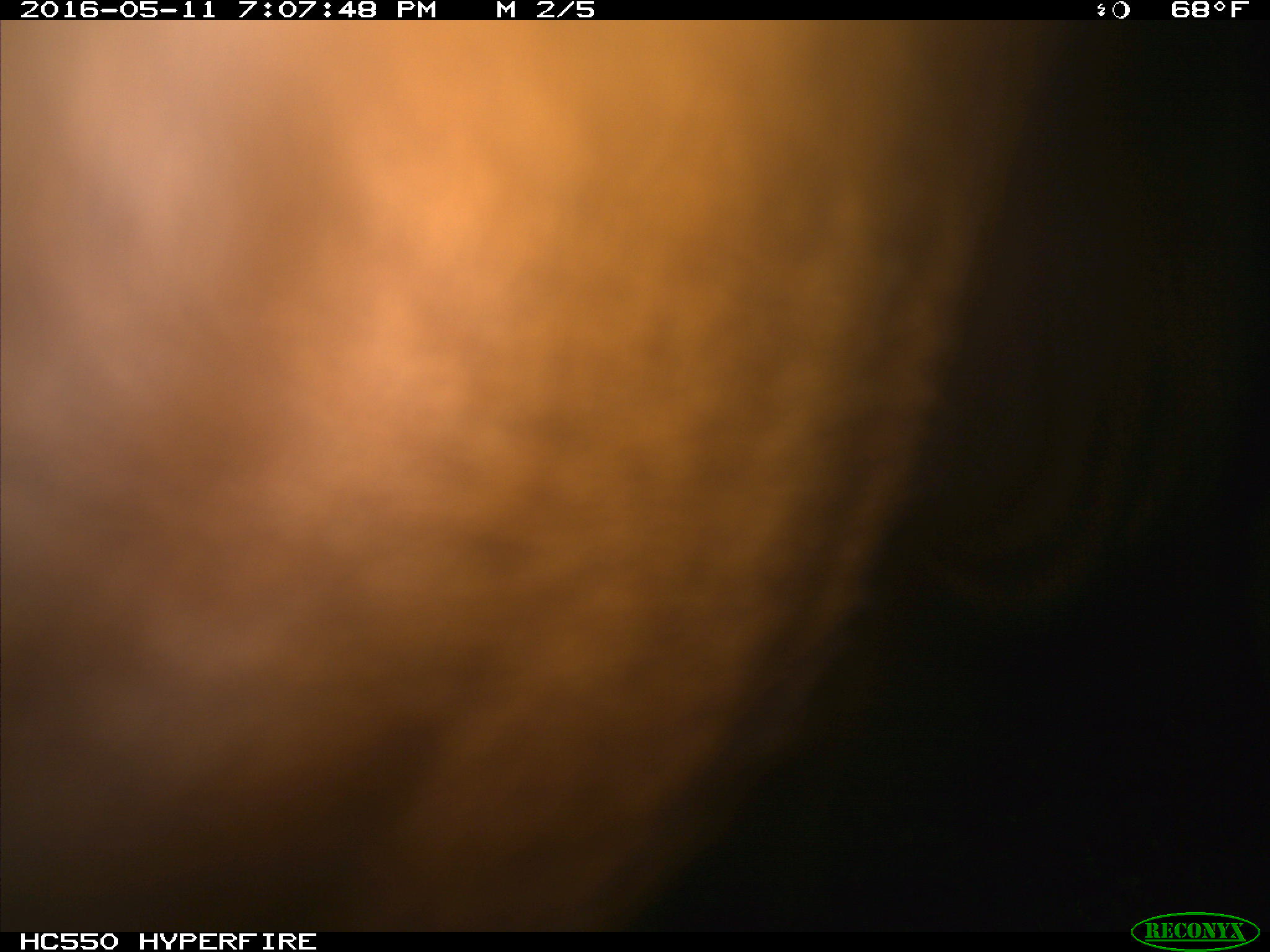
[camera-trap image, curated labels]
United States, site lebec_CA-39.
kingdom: Animalia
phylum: Chordata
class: Mammalia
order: Artiodactyla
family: Bovidae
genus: Bos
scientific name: Bos taurus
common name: domestic cow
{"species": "Bos taurus (domestic cow)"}